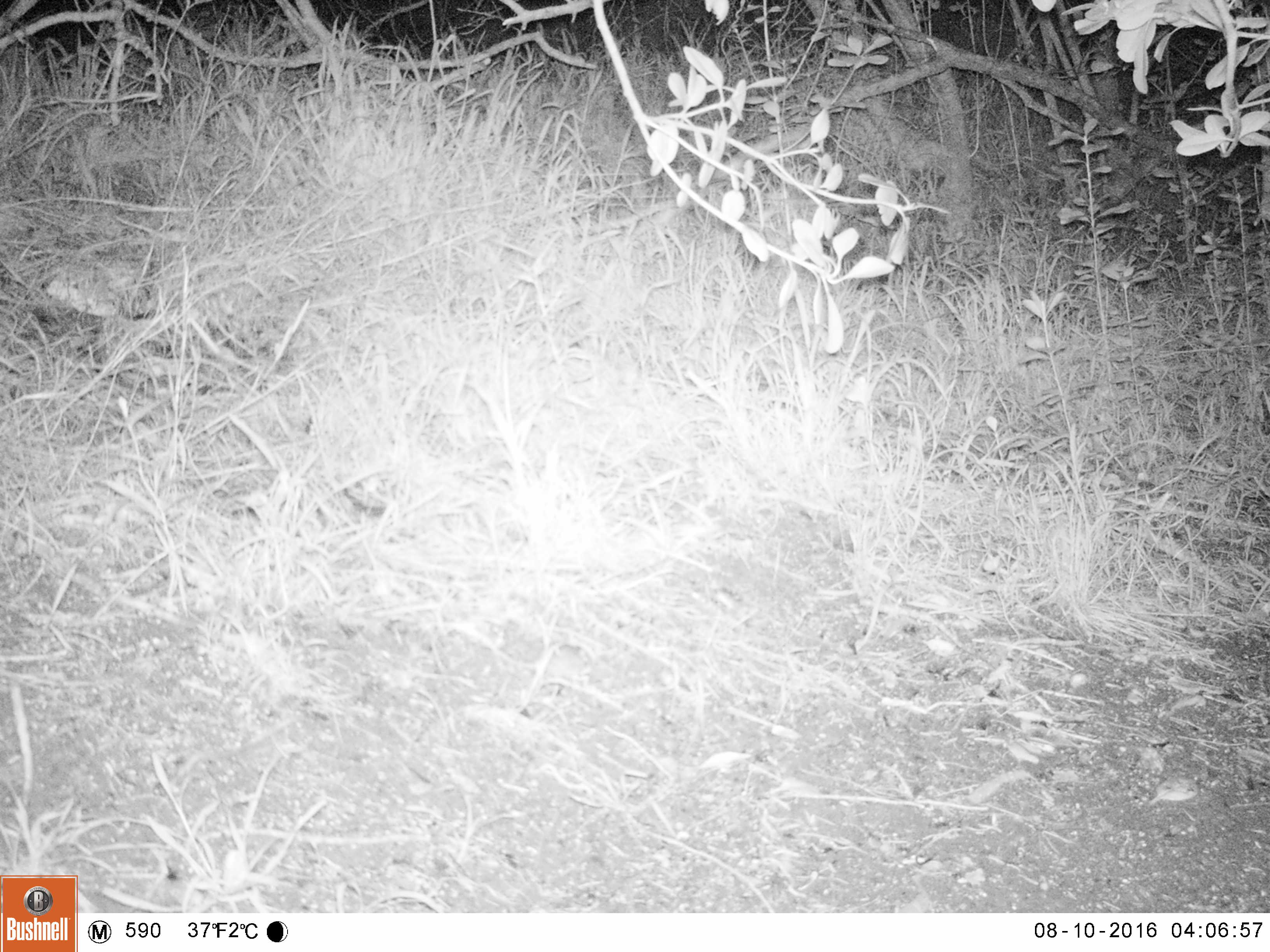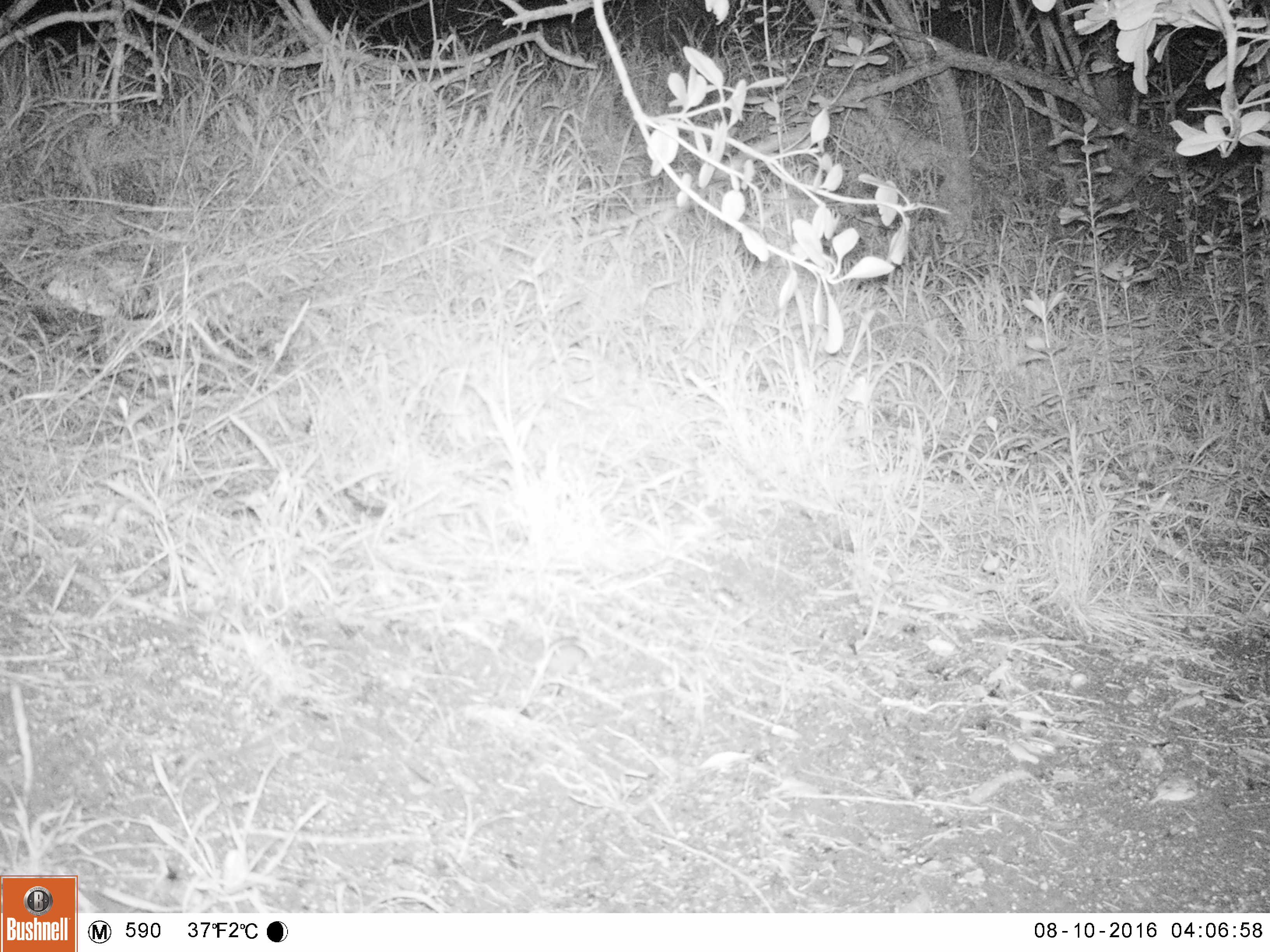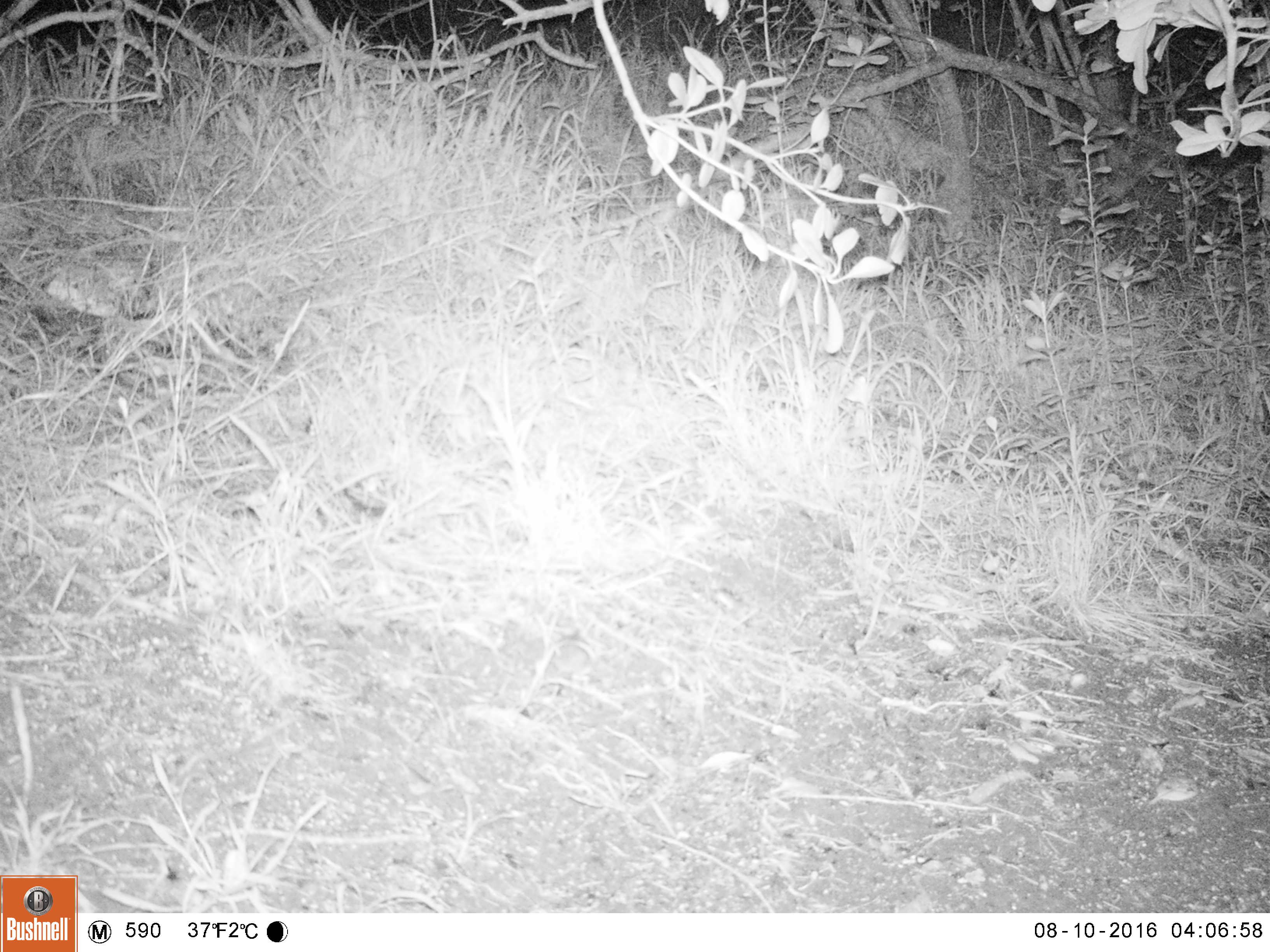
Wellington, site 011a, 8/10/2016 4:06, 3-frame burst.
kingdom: Animalia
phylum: Chordata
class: Mammalia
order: Rodentia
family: Muridae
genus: Mus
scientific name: Mus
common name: mouse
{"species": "mouse (Mus)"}